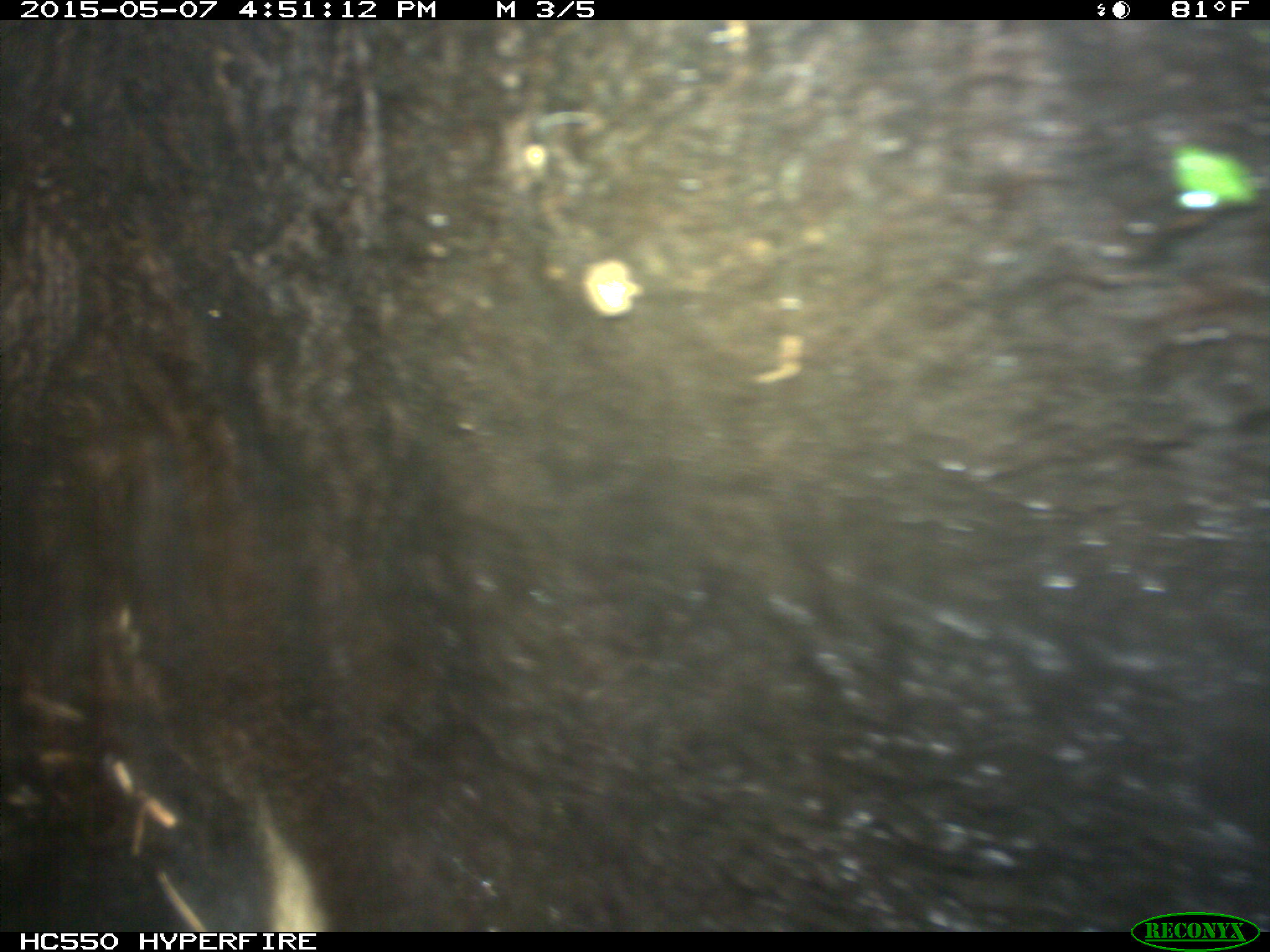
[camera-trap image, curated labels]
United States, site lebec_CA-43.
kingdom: Animalia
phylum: Chordata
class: Mammalia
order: Artiodactyla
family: Bovidae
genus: Bos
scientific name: Bos taurus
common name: domestic cow